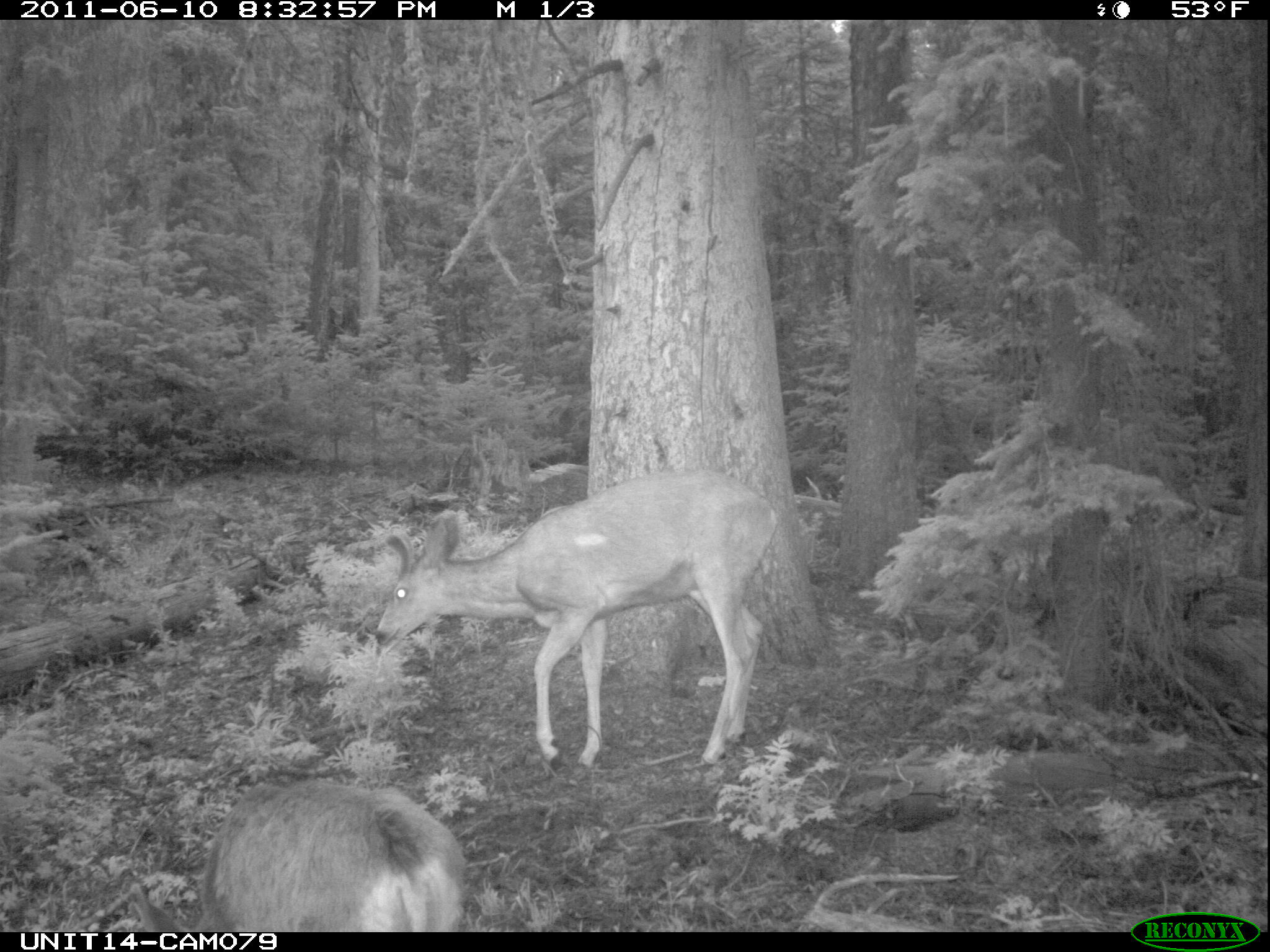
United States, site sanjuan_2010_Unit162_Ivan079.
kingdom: Animalia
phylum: Chordata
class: Mammalia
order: Artiodactyla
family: Cervidae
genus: Odocoileus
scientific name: Odocoileus hemionus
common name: mule deer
Odocoileus hemionus (mule deer).